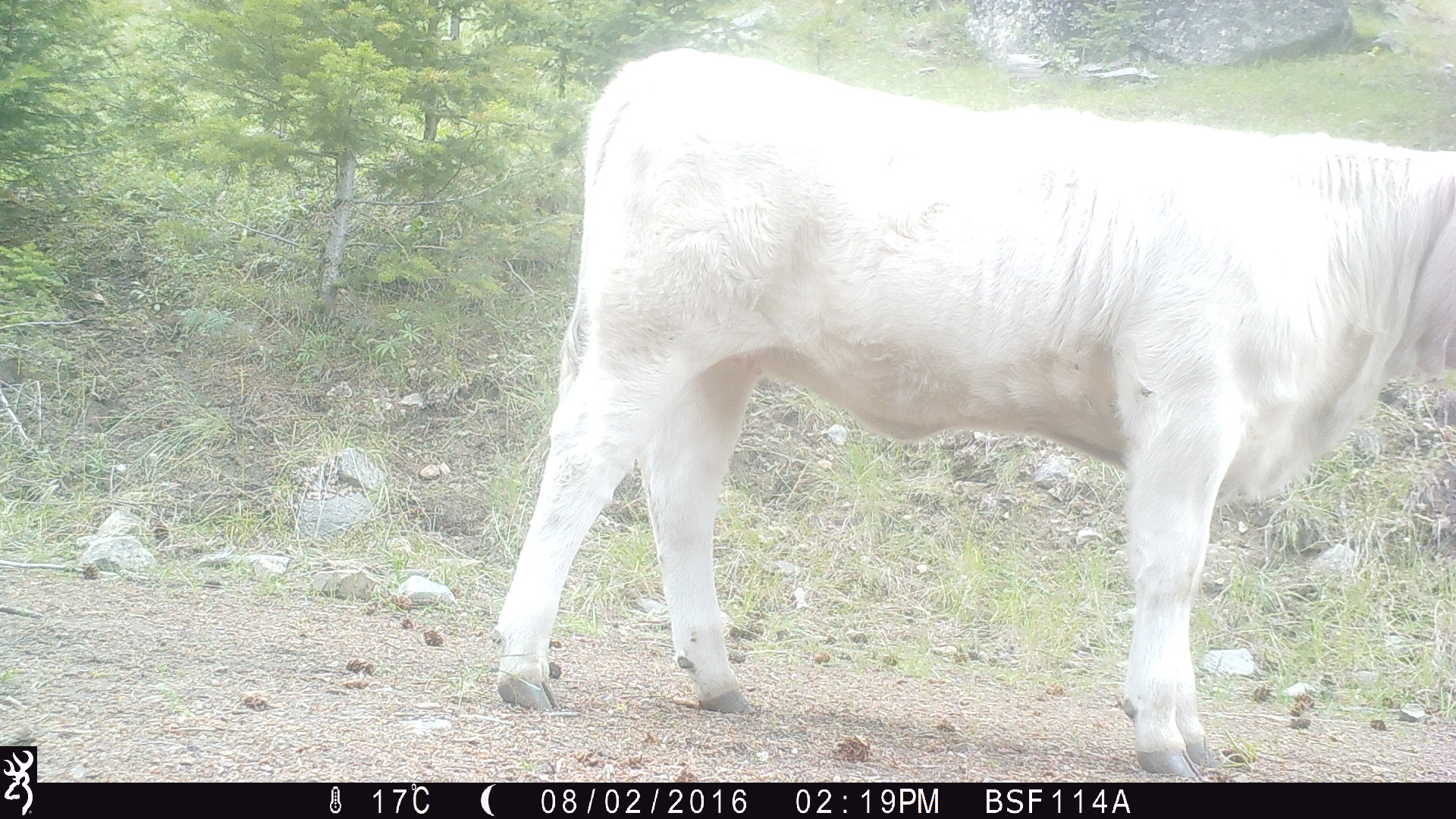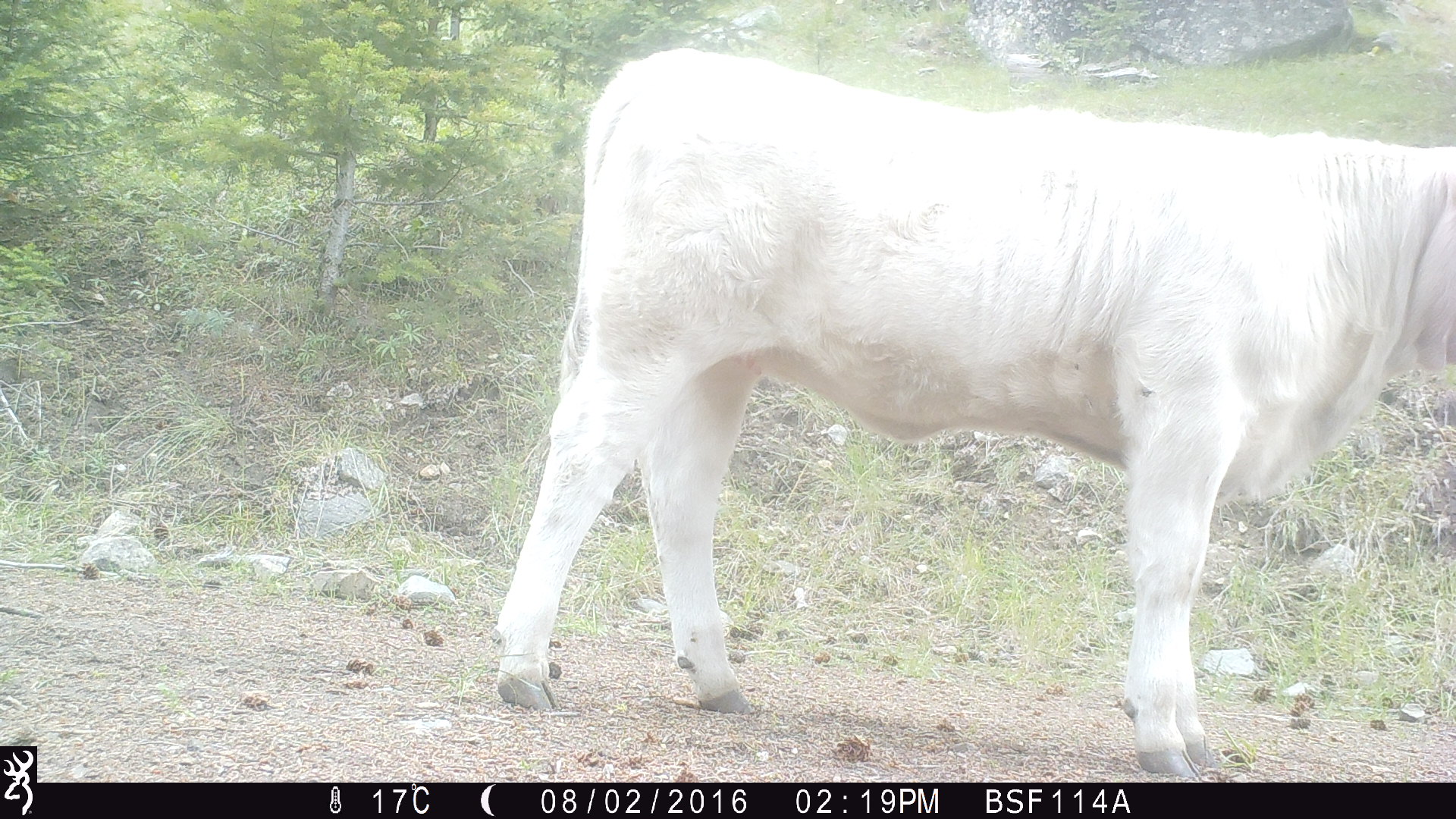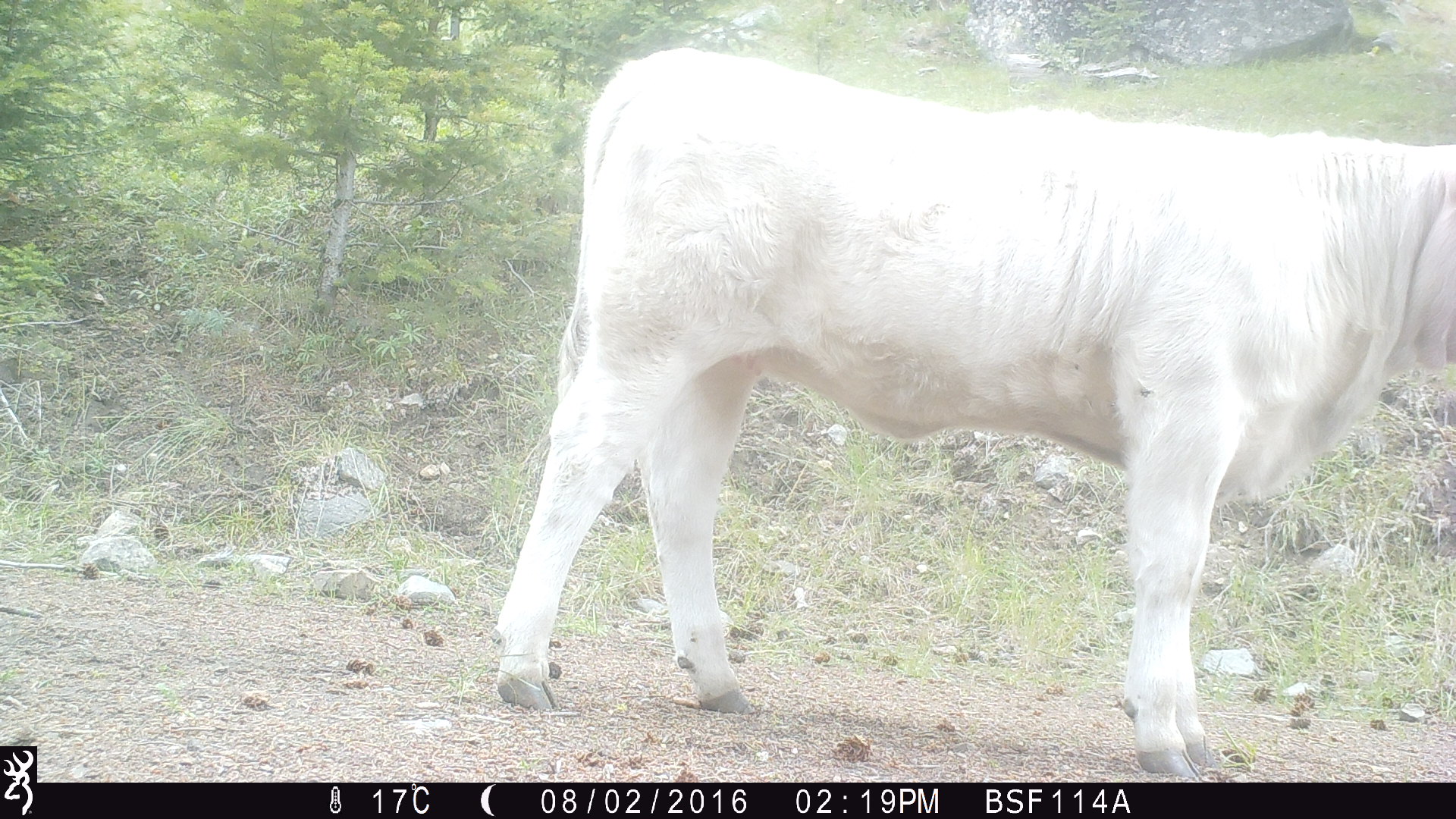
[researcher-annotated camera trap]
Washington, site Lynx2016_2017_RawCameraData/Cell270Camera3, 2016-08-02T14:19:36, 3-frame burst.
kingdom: Animalia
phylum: Chordata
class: Mammalia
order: Artiodactyla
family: Bovidae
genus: Bos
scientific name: Bos taurus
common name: domestic cattle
Domestic cattle (Bos taurus). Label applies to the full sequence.